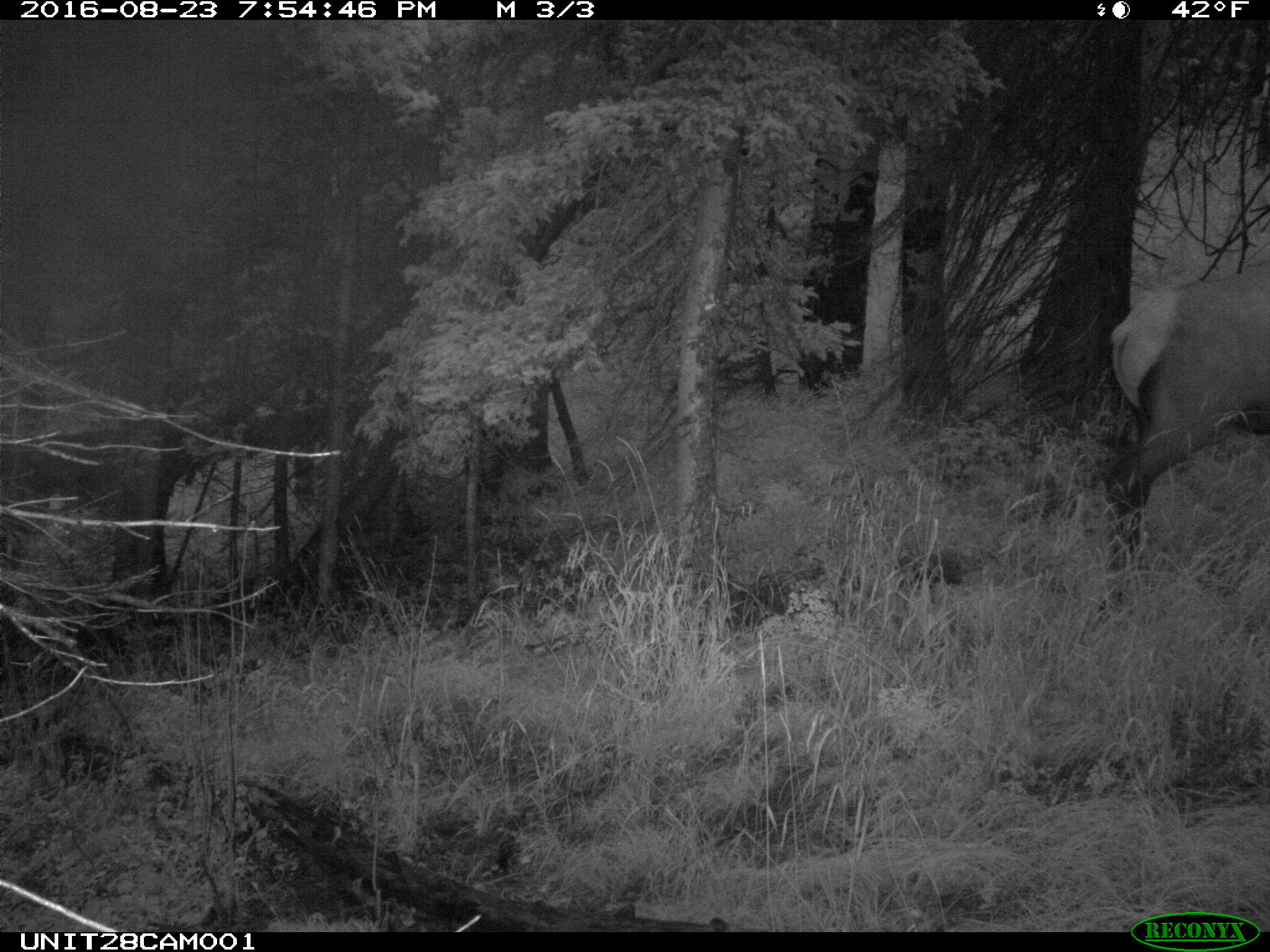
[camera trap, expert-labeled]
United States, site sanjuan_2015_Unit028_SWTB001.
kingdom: Animalia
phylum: Chordata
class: Mammalia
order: Artiodactyla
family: Cervidae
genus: Cervus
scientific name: Cervus elaphus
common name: red deer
Cervus elaphus (red deer).